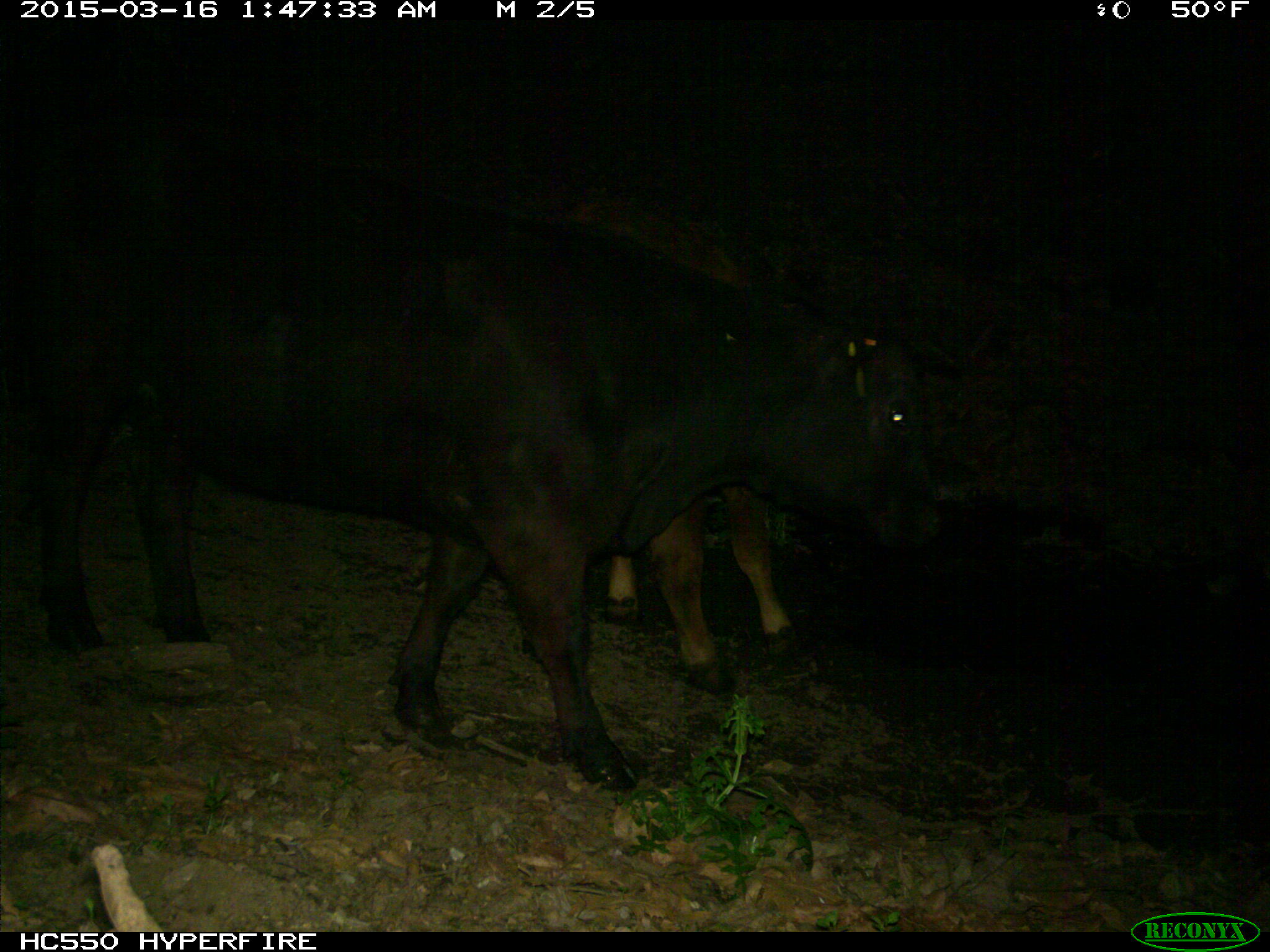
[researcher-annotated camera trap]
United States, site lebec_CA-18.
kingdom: Animalia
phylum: Chordata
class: Mammalia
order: Artiodactyla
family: Bovidae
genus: Bos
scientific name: Bos taurus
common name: domestic cow